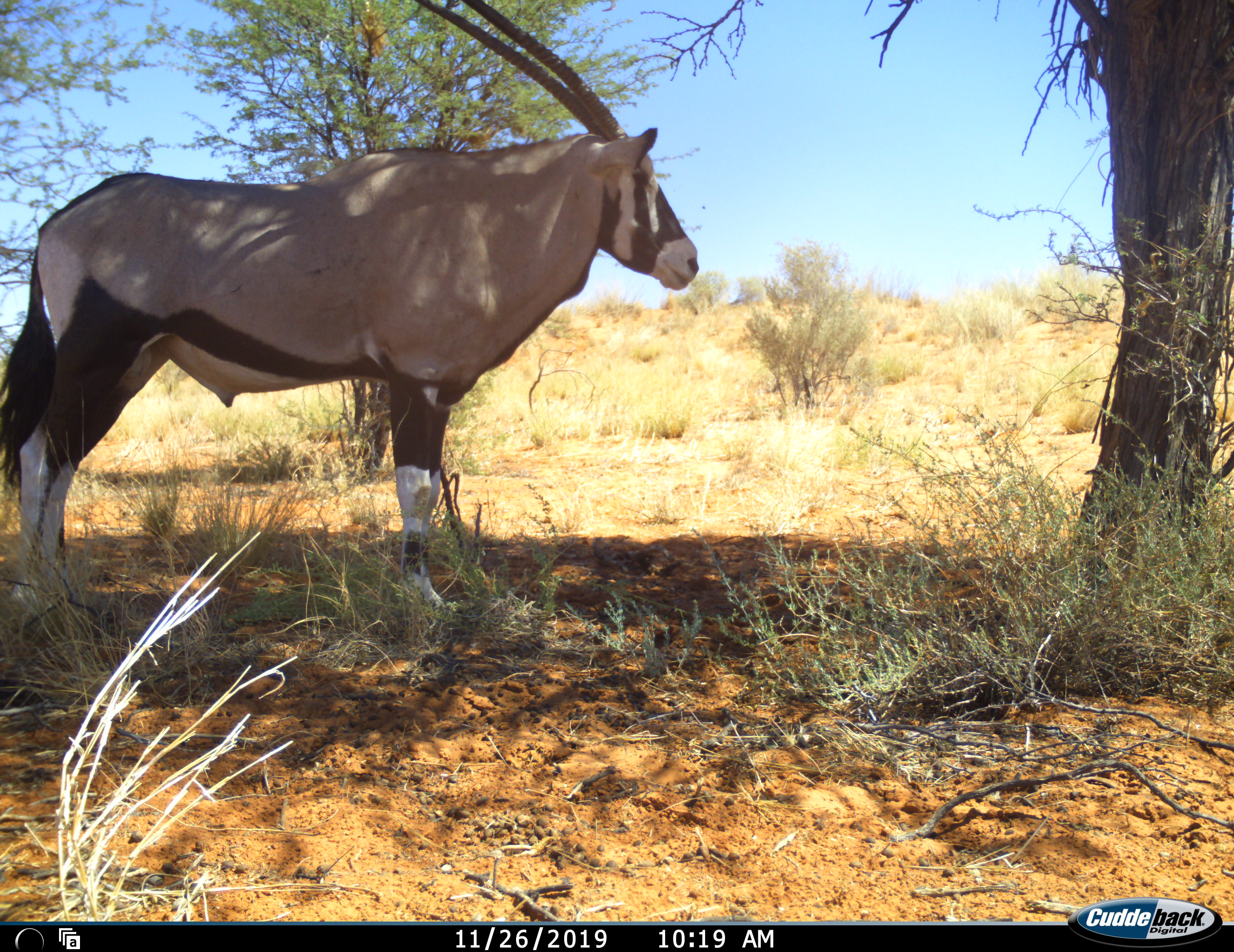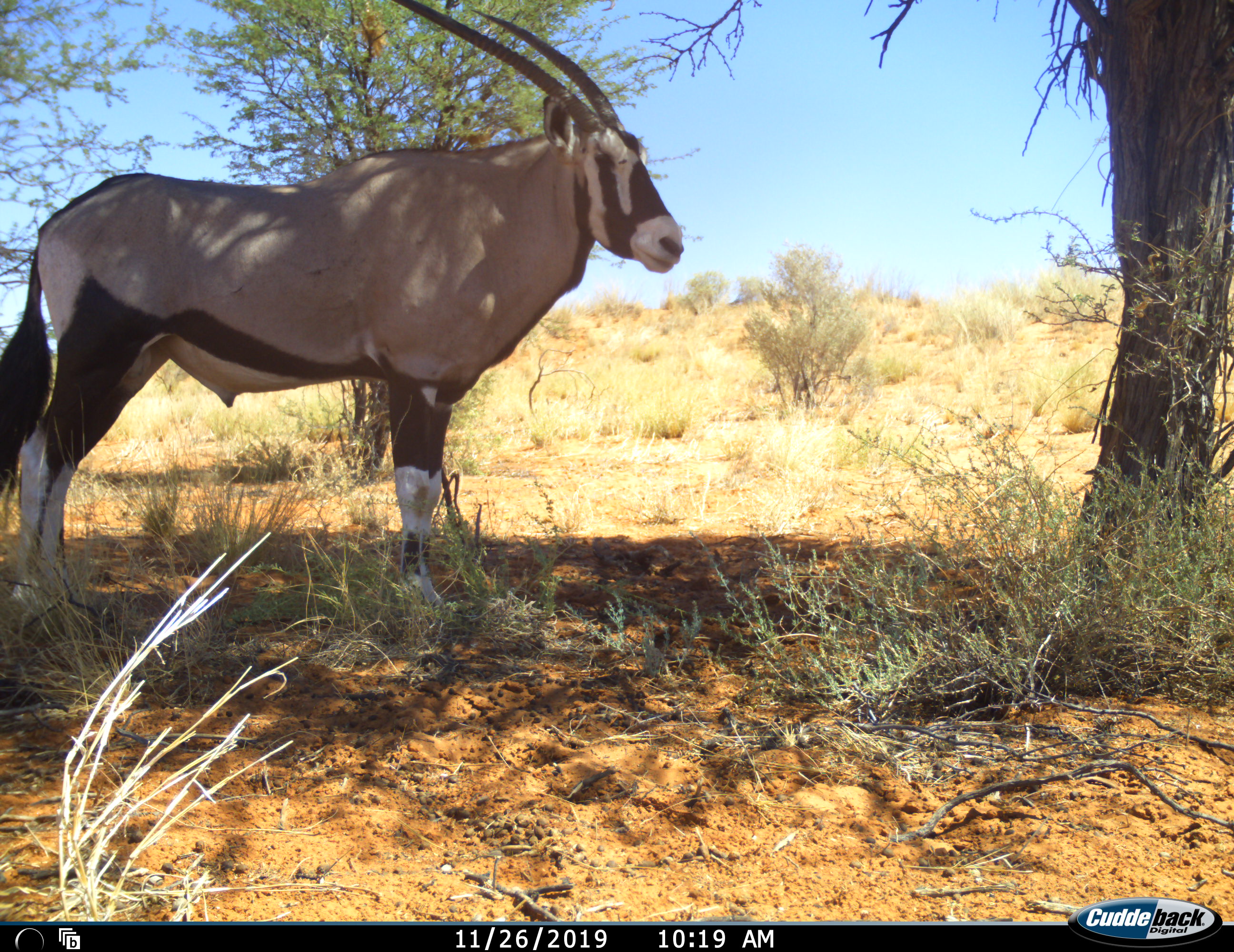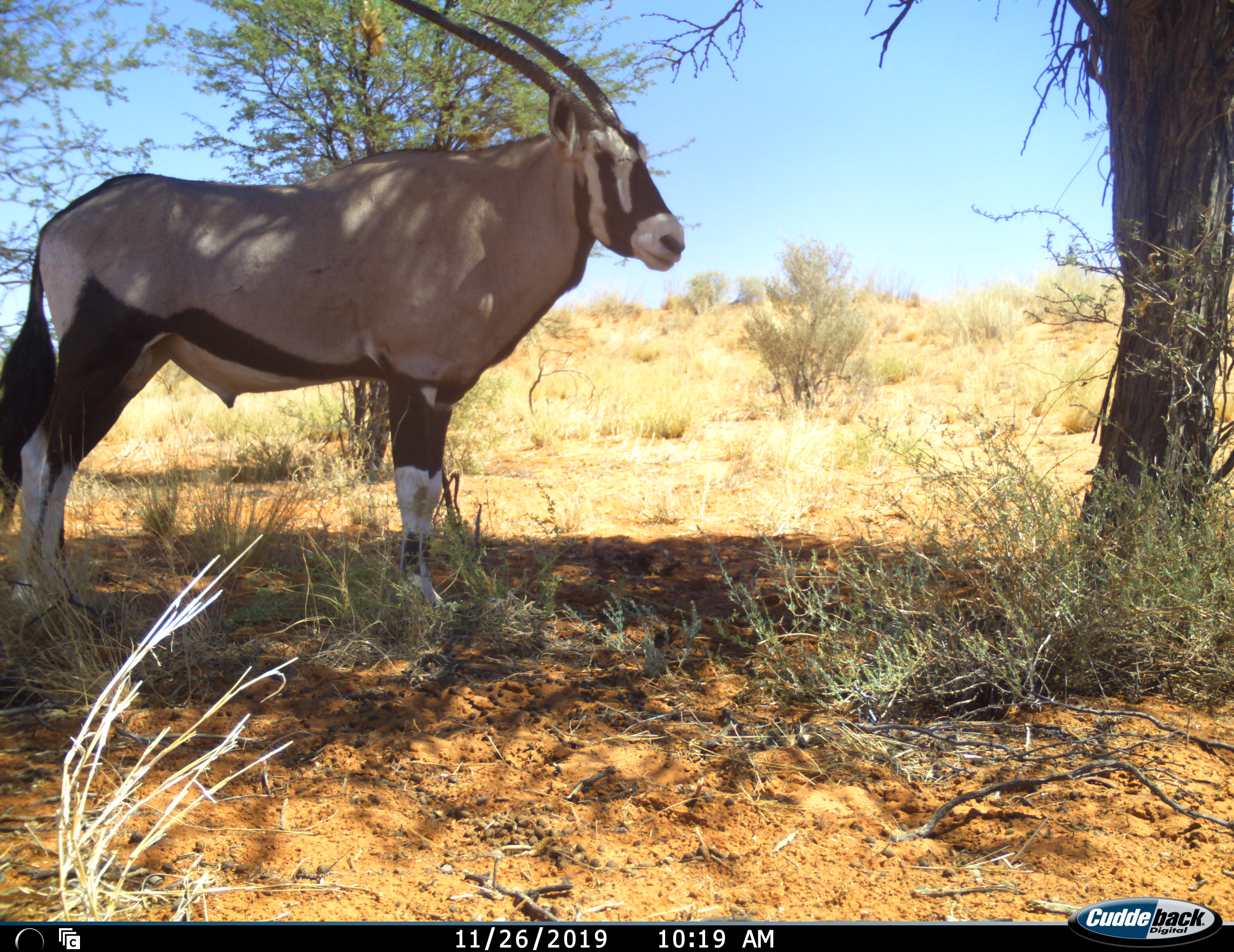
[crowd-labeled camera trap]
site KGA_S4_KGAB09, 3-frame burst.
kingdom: Animalia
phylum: Chordata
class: Mammalia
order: Artiodactyla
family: Bovidae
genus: Oryx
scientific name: Oryx gazella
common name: gemsbok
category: oryx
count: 1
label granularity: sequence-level